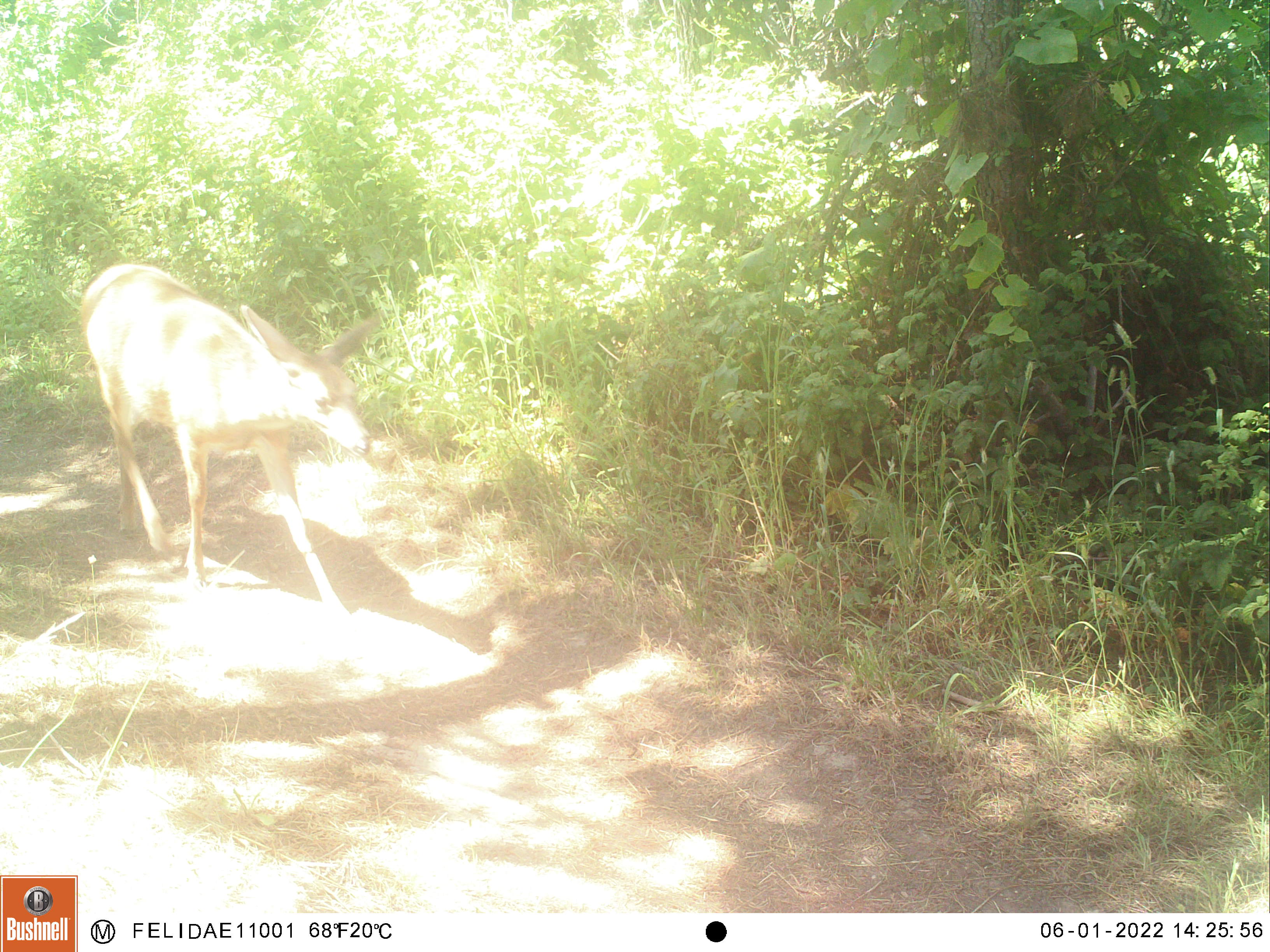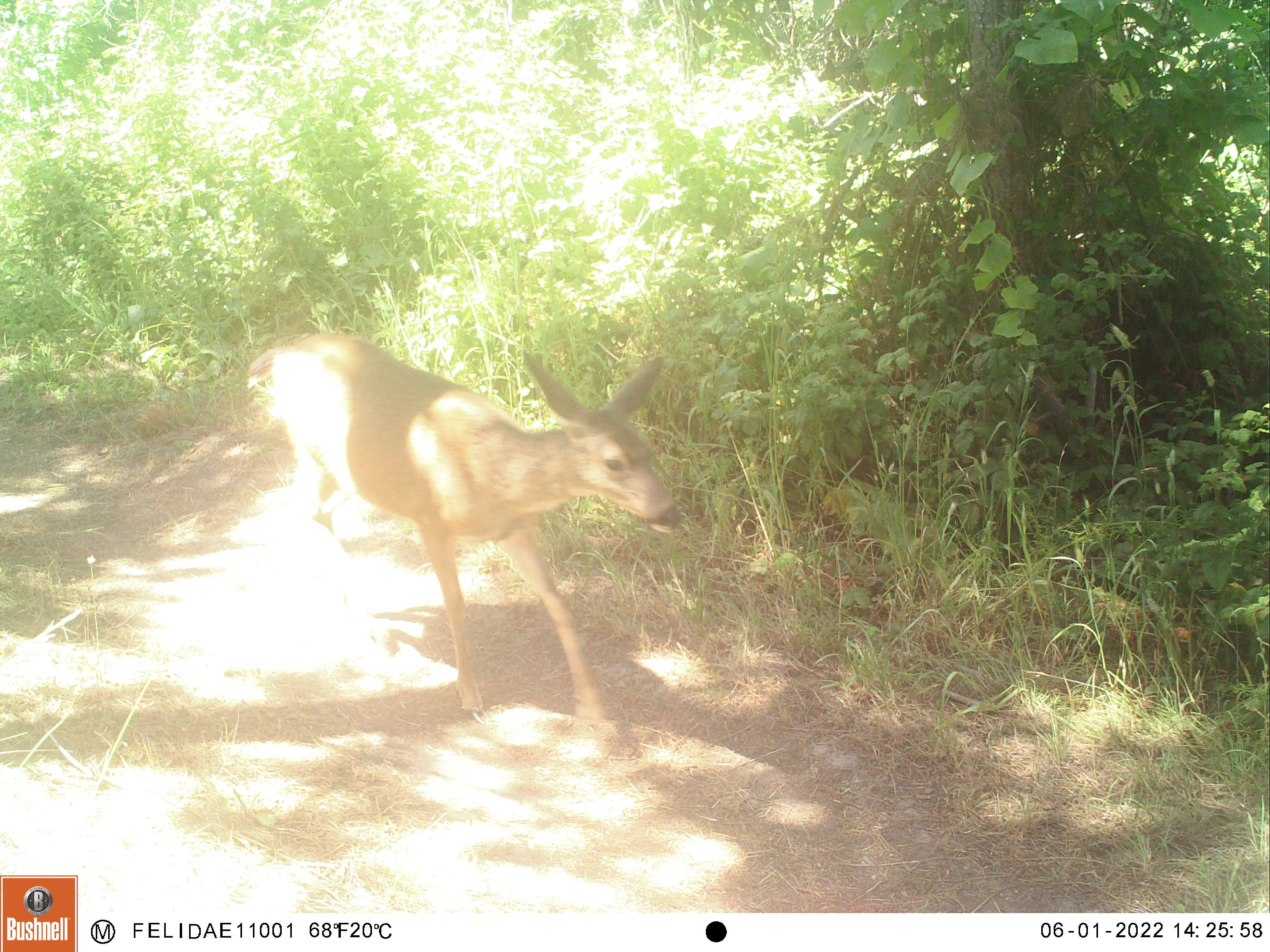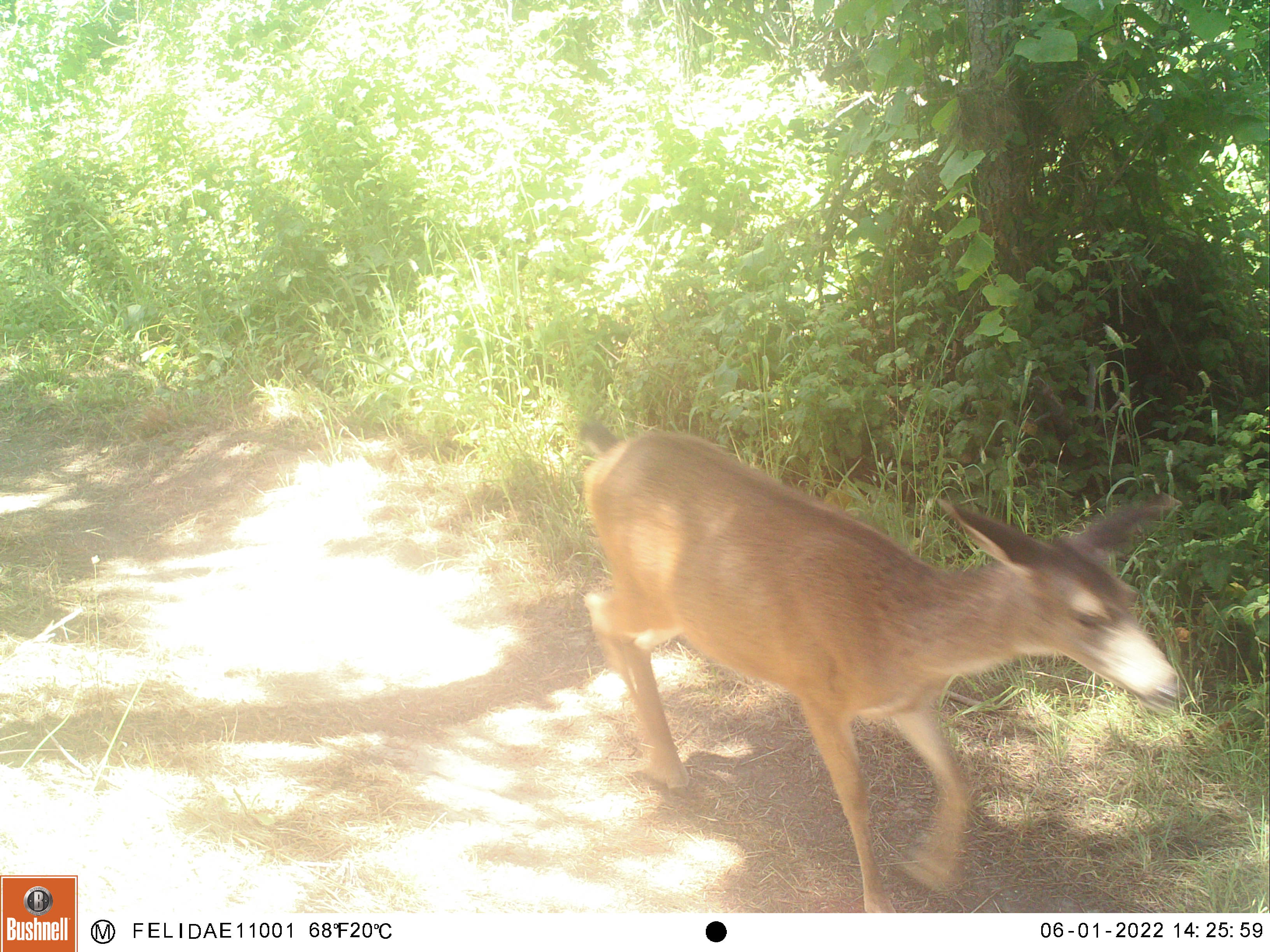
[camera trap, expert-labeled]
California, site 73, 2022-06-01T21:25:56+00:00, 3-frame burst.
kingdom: Animalia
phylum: Chordata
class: Mammalia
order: Artiodactyla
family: Cervidae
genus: Odocoileus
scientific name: Odocoileus hemionus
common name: mule deer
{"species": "mule deer (Odocoileus hemionus)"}